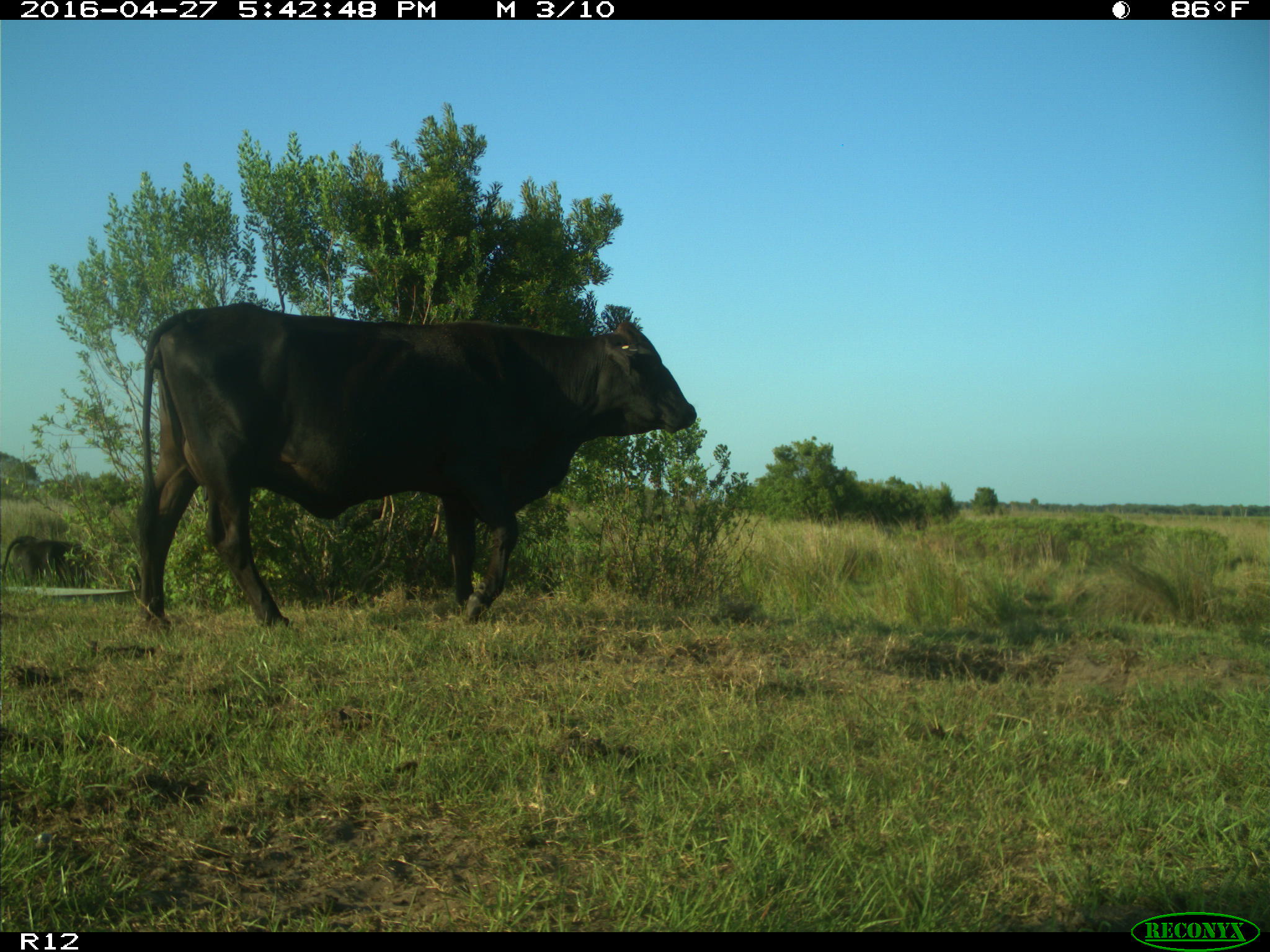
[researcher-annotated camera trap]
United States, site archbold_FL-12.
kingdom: Animalia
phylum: Chordata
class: Mammalia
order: Artiodactyla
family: Bovidae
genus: Bos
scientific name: Bos taurus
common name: domestic cow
Bos taurus (domestic cow).